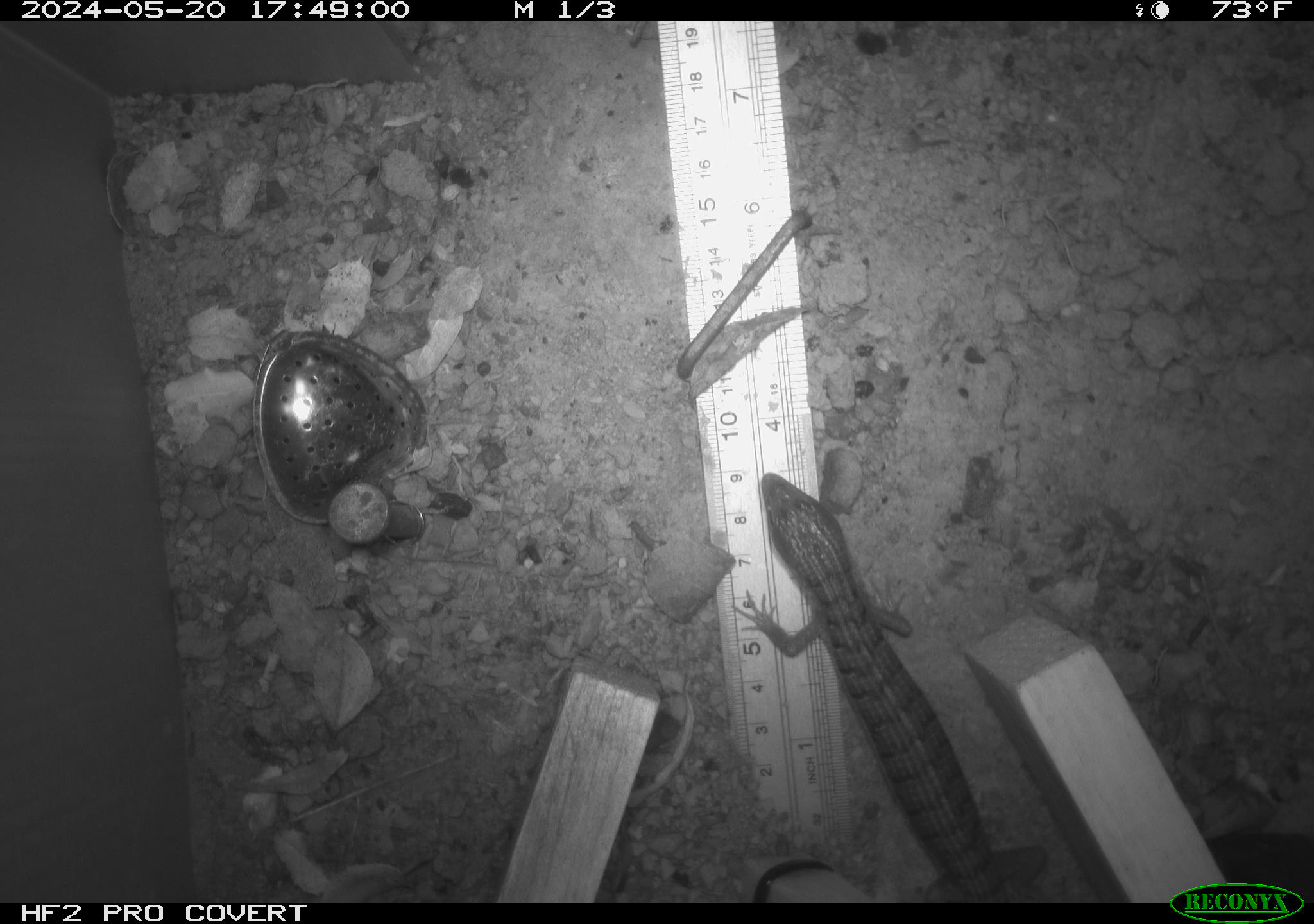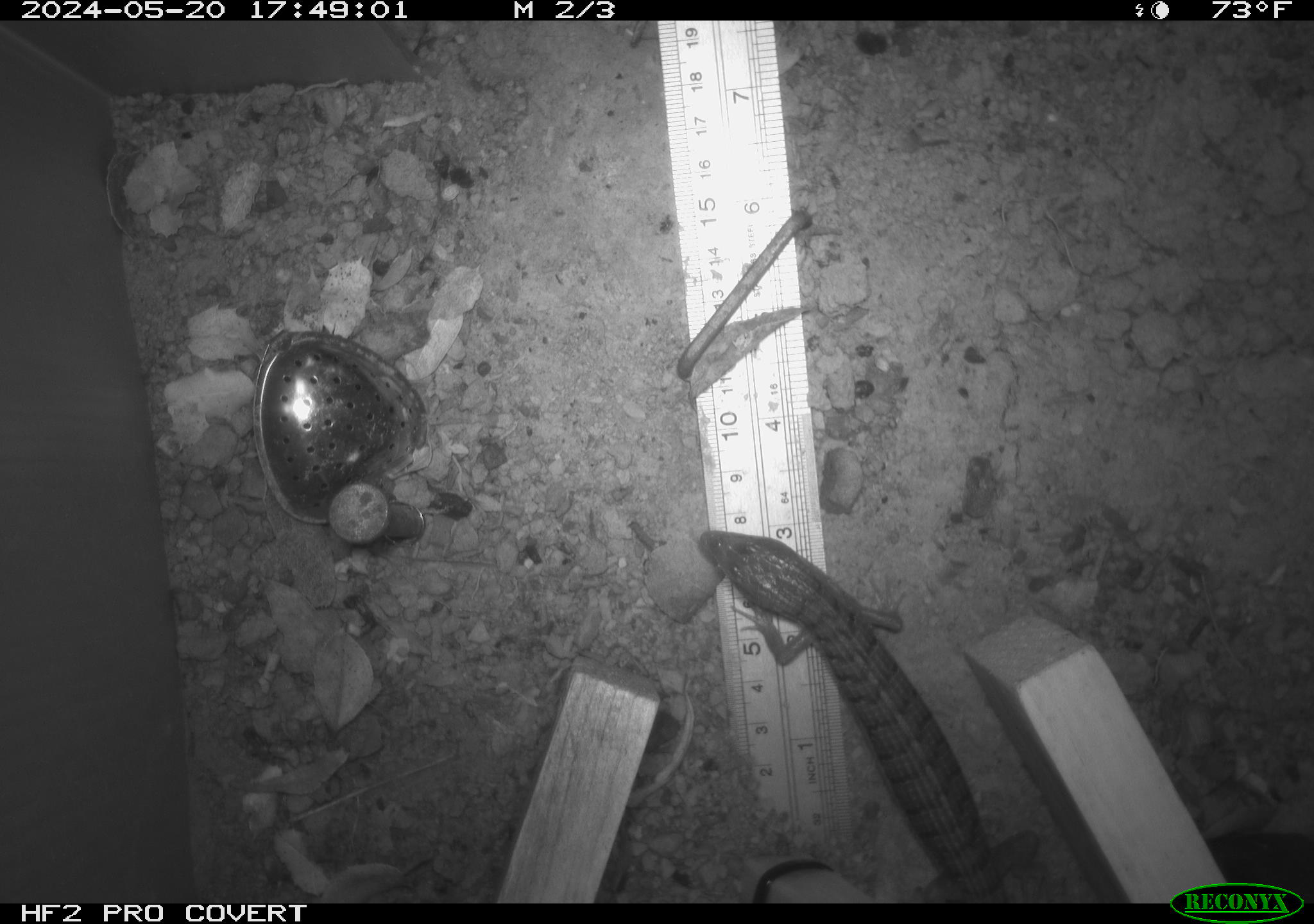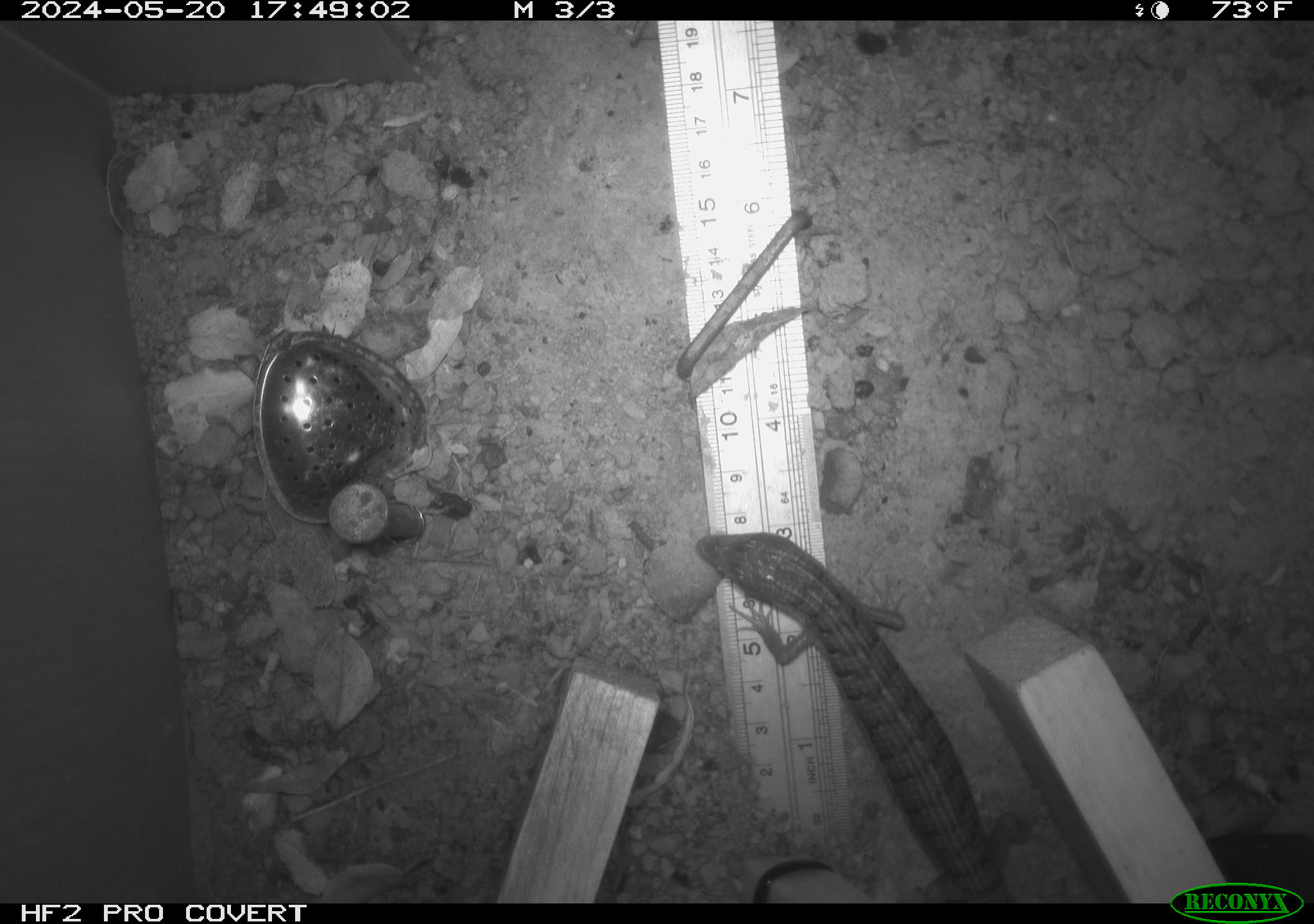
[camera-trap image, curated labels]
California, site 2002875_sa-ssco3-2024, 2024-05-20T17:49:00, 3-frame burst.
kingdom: Animalia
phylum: Chordata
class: Reptilia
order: Squamata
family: Anguidae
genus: Elgaria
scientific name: Elgaria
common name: alligator lizards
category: elgaria species